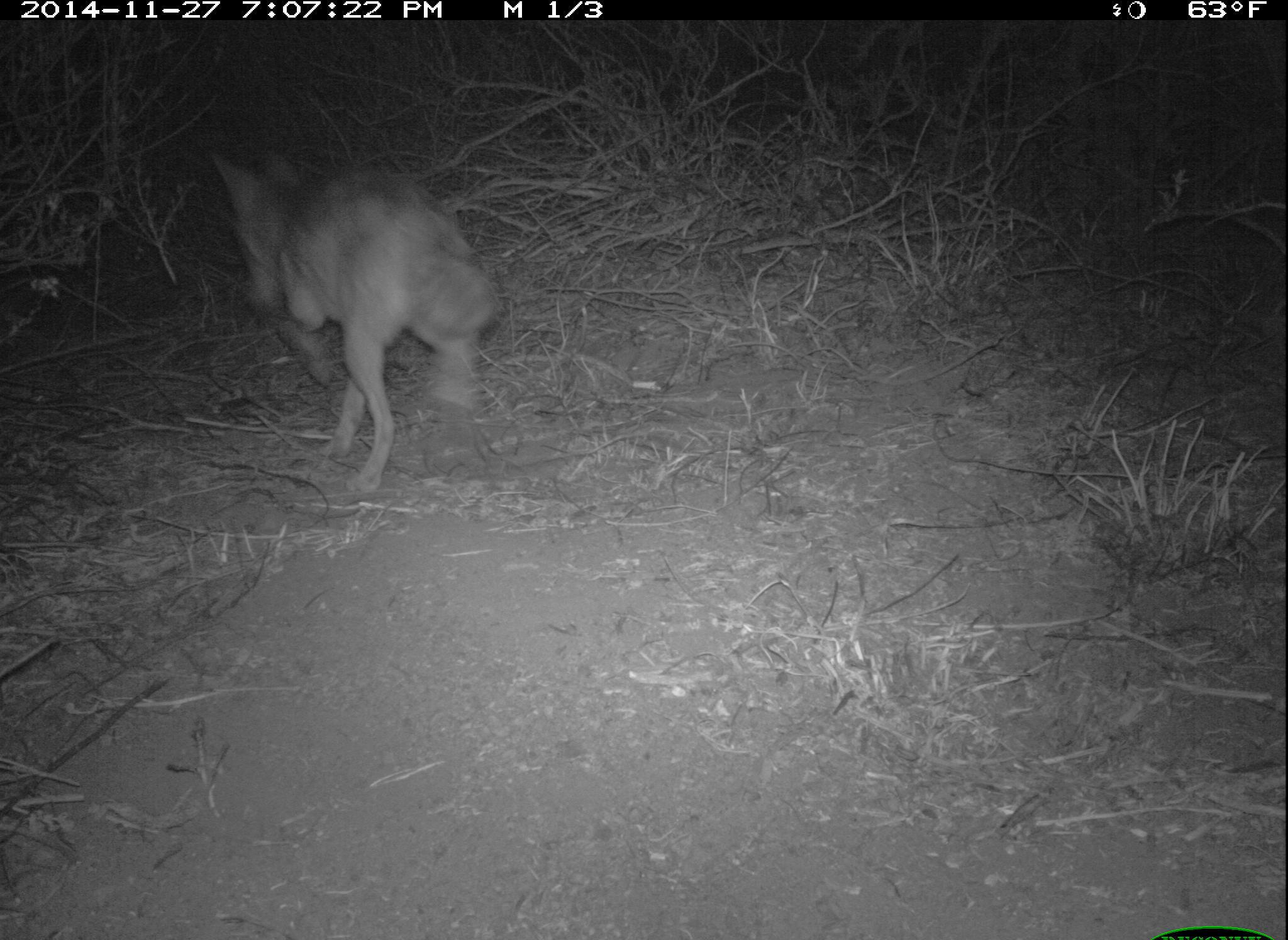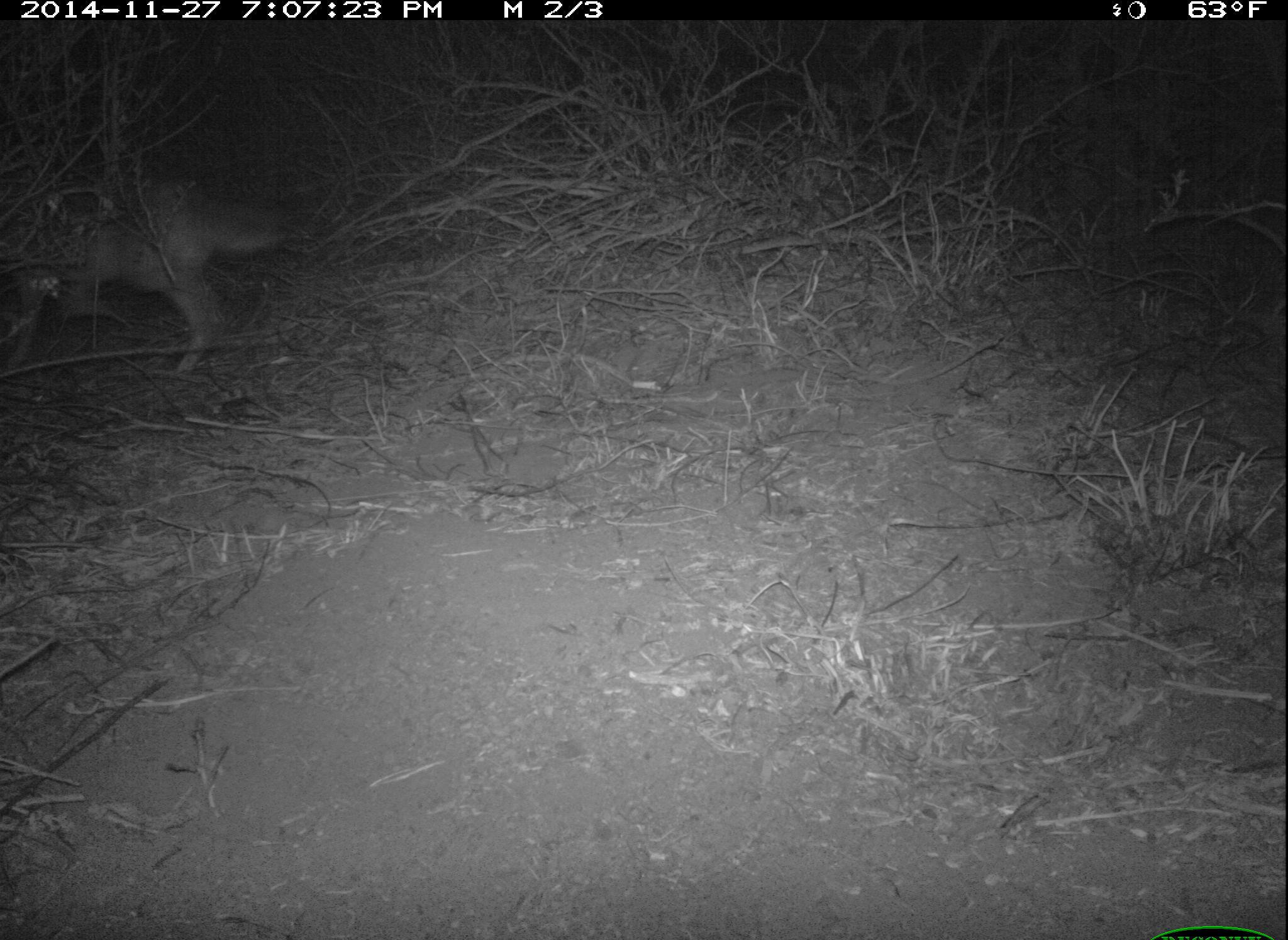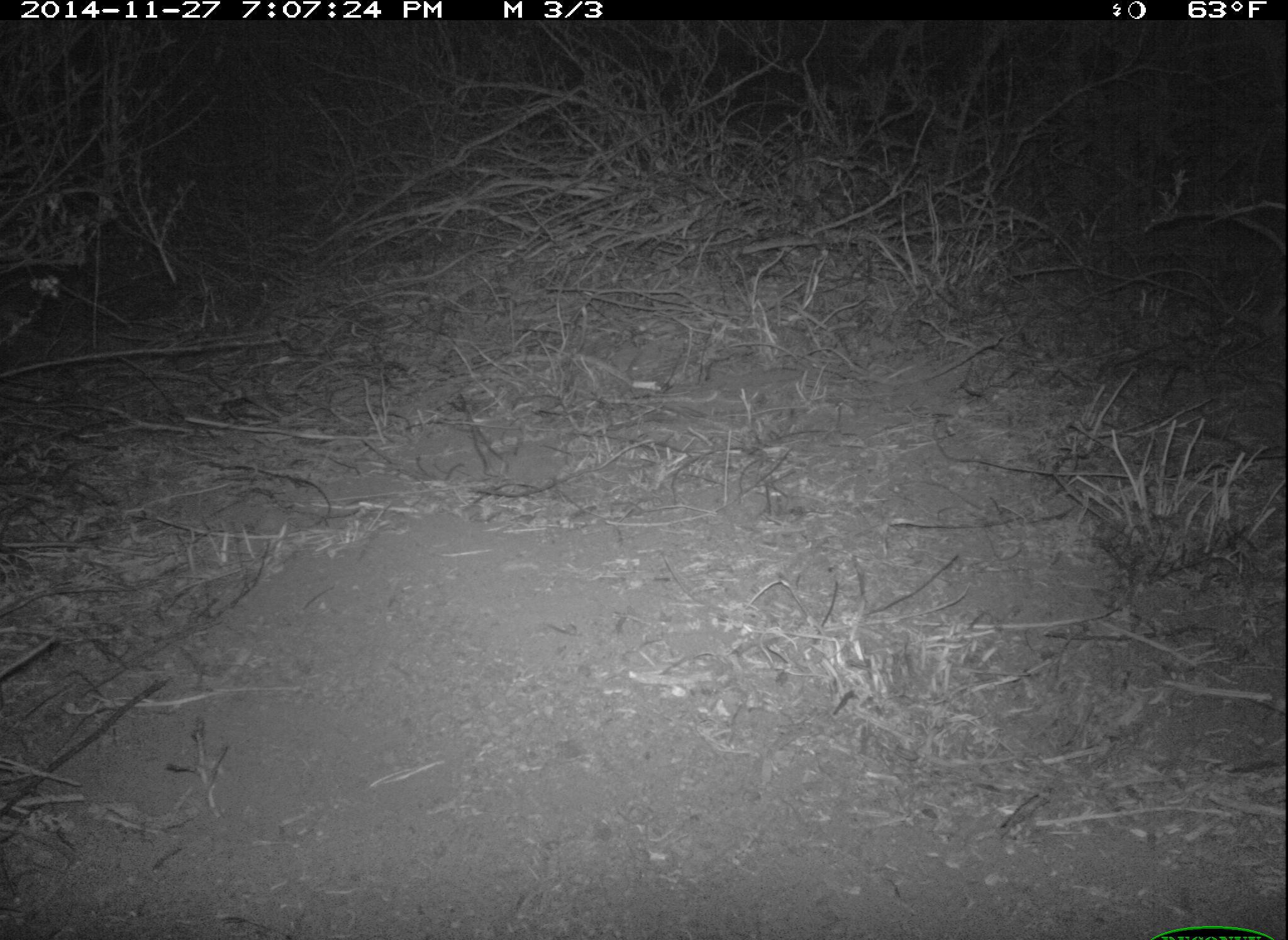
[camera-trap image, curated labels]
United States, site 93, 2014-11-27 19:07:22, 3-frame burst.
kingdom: Animalia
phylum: Chordata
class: Mammalia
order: Carnivora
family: Canidae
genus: Canis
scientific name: Canis latrans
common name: coyote